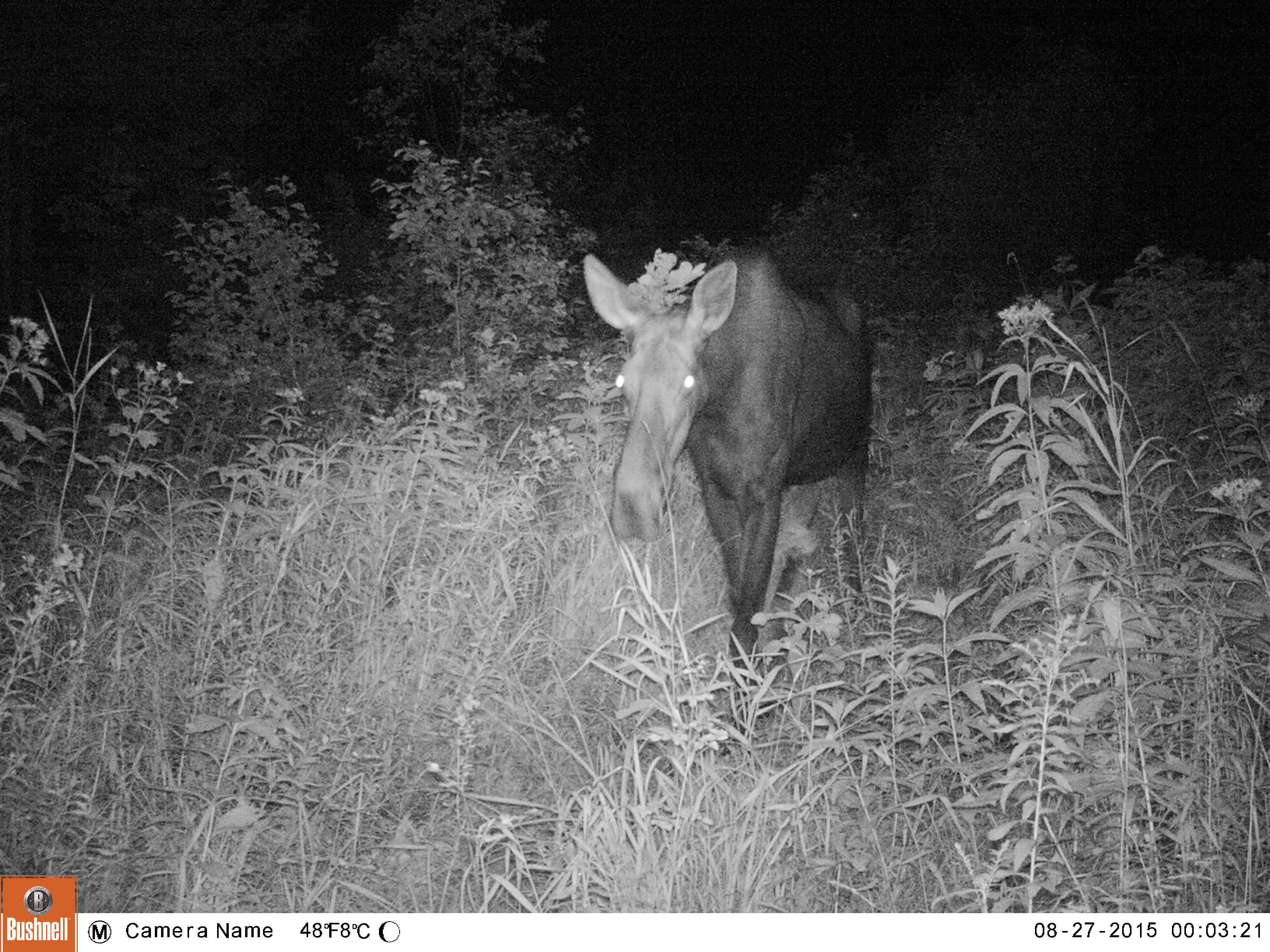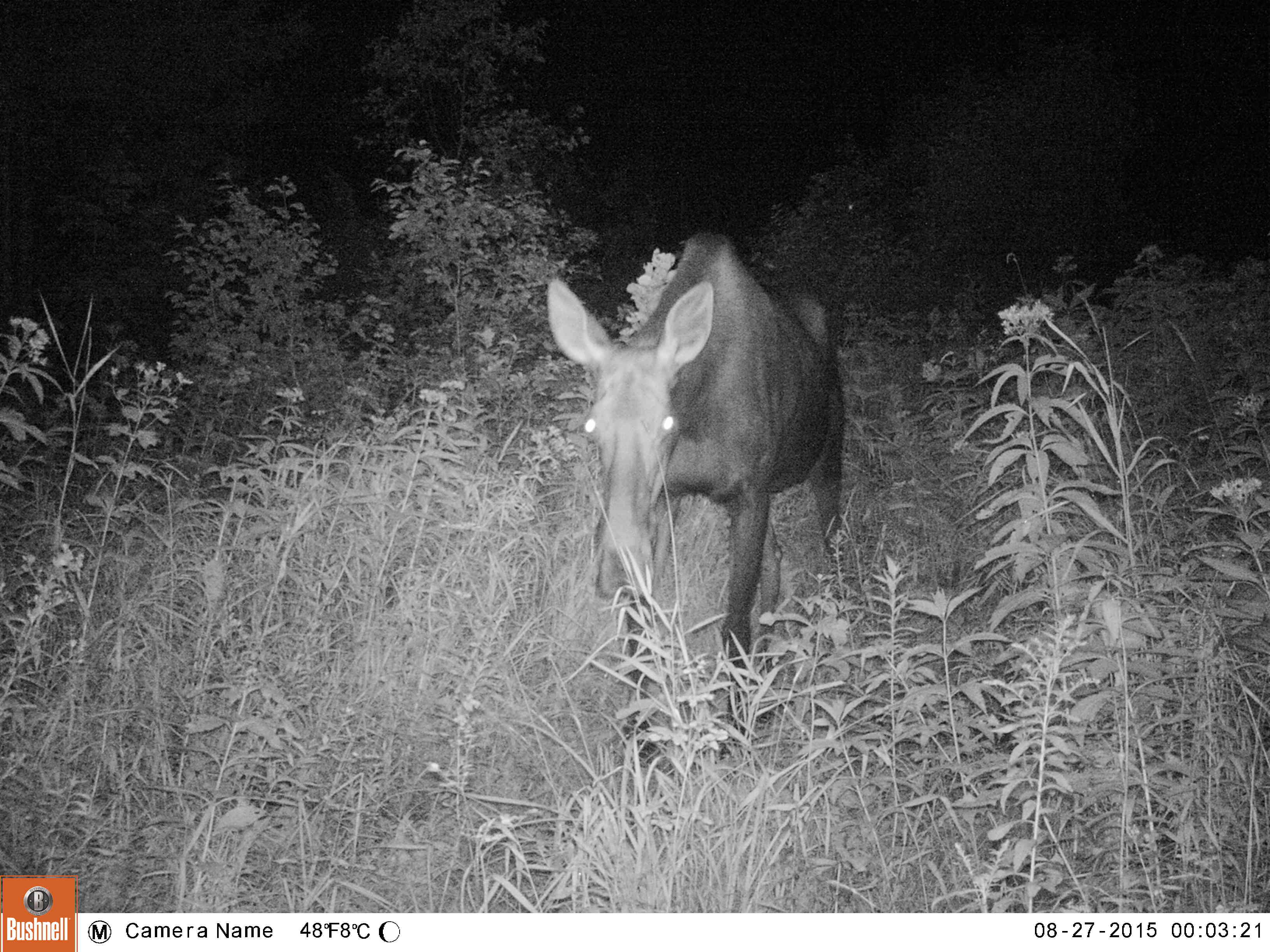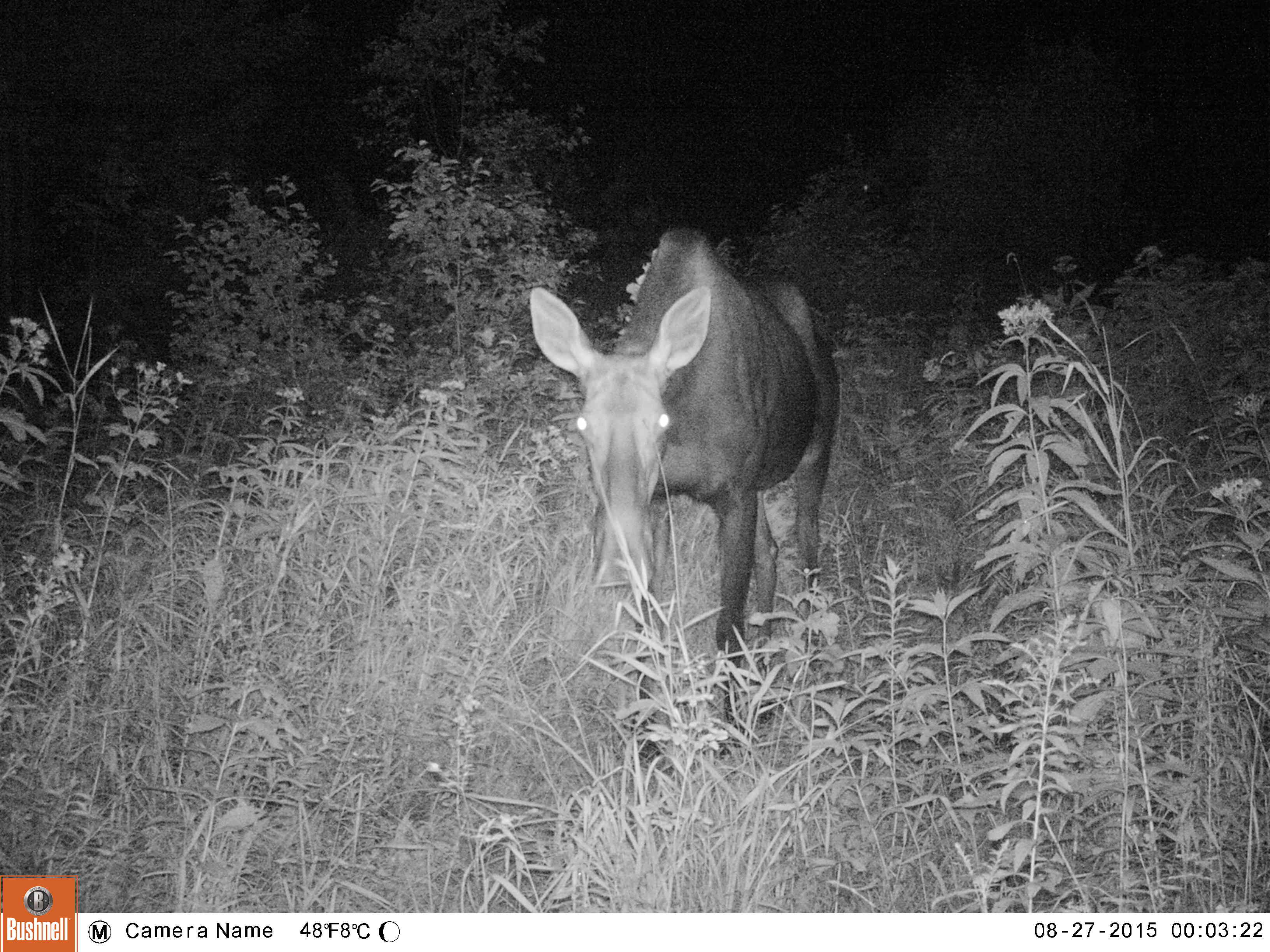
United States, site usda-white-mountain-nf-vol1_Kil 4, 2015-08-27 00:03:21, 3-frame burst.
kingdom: Animalia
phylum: Chordata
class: Mammalia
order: Artiodactyla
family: Cervidae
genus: Alces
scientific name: Alces alces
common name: moose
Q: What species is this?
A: Moose (Alces alces).